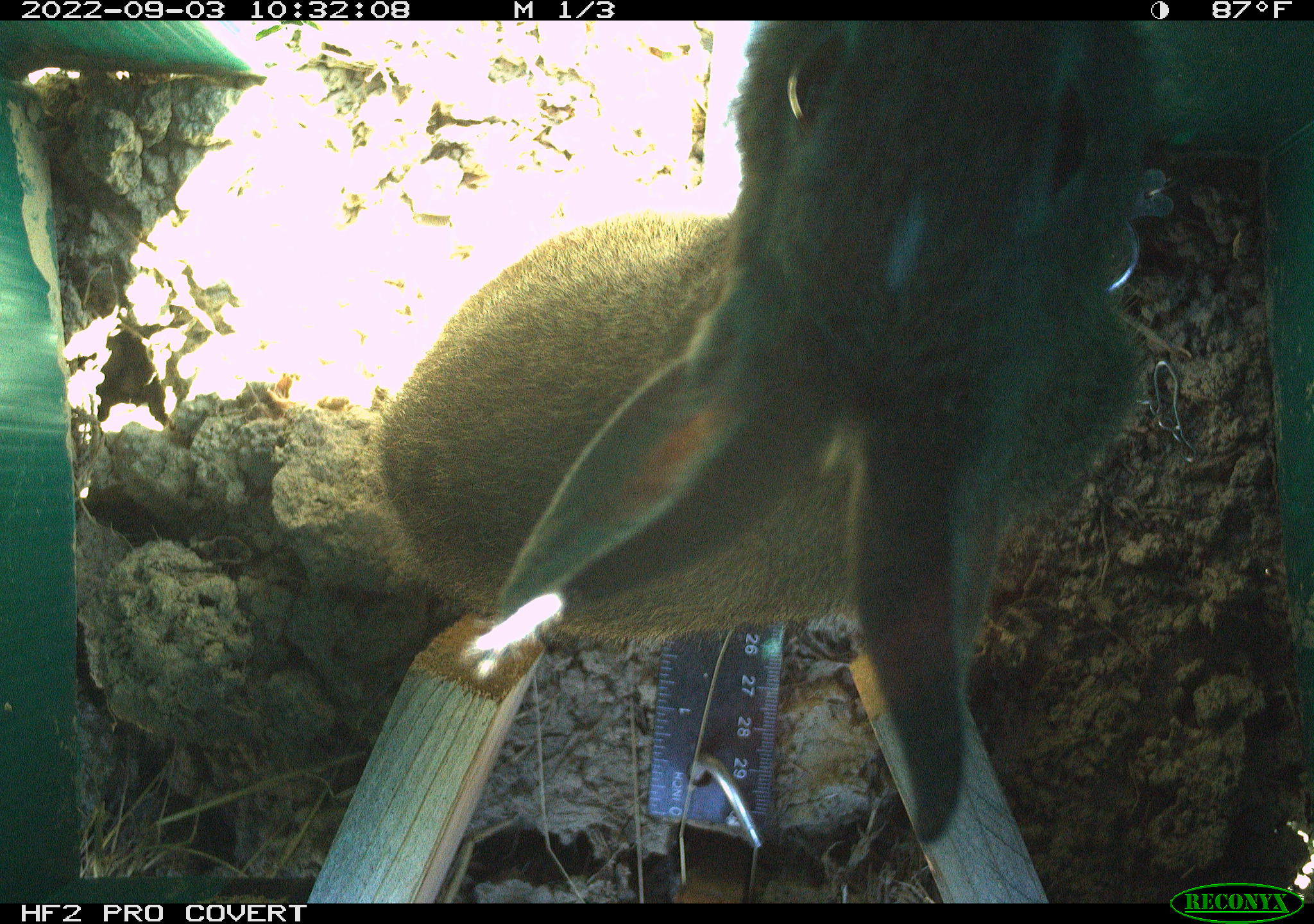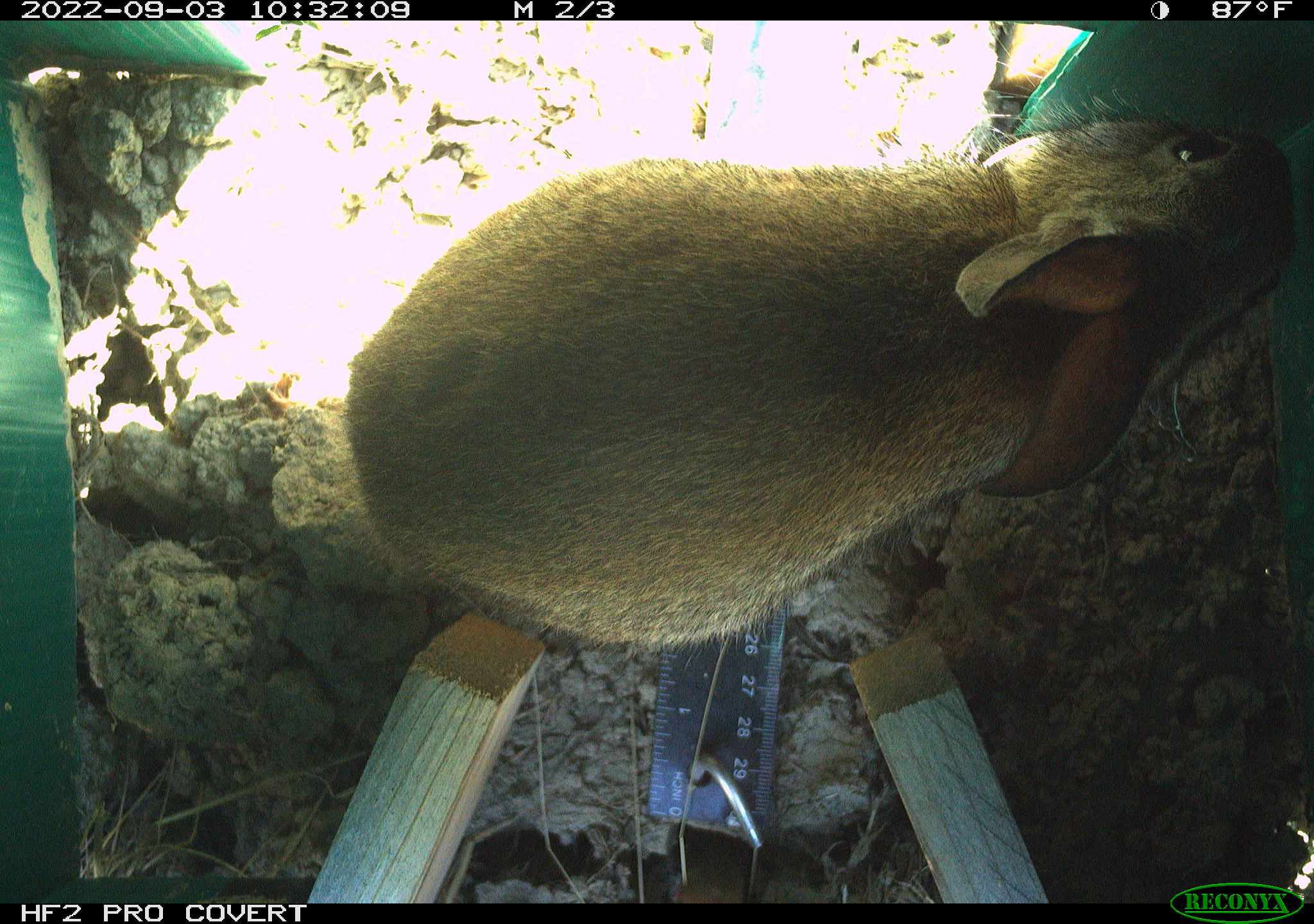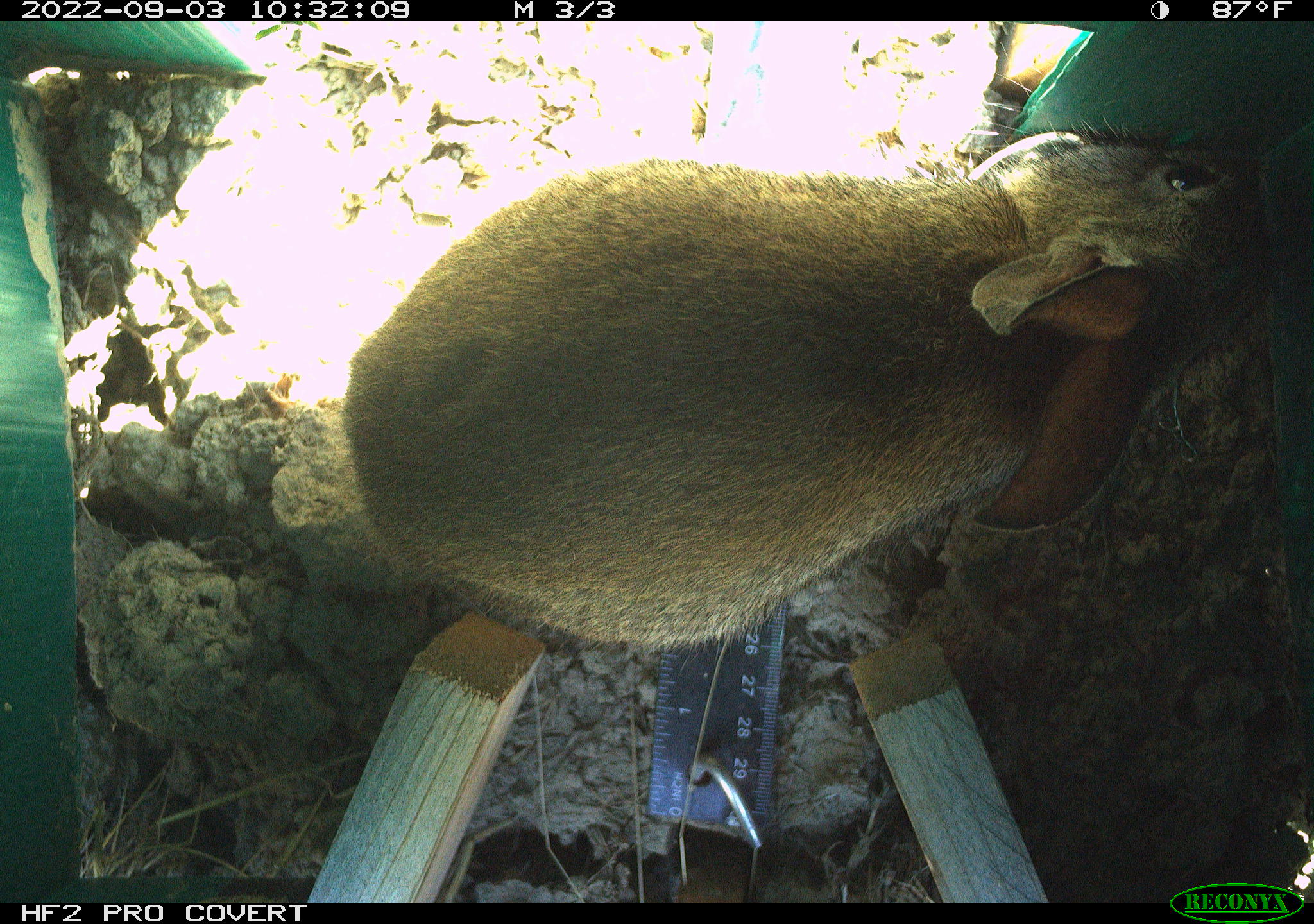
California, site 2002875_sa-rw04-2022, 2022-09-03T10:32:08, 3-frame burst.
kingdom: Animalia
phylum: Chordata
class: Mammalia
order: Lagomorpha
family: Leporidae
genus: Sylvilagus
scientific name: Sylvilagus bachmani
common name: brush rabbit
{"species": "brush rabbit (Sylvilagus bachmani)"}